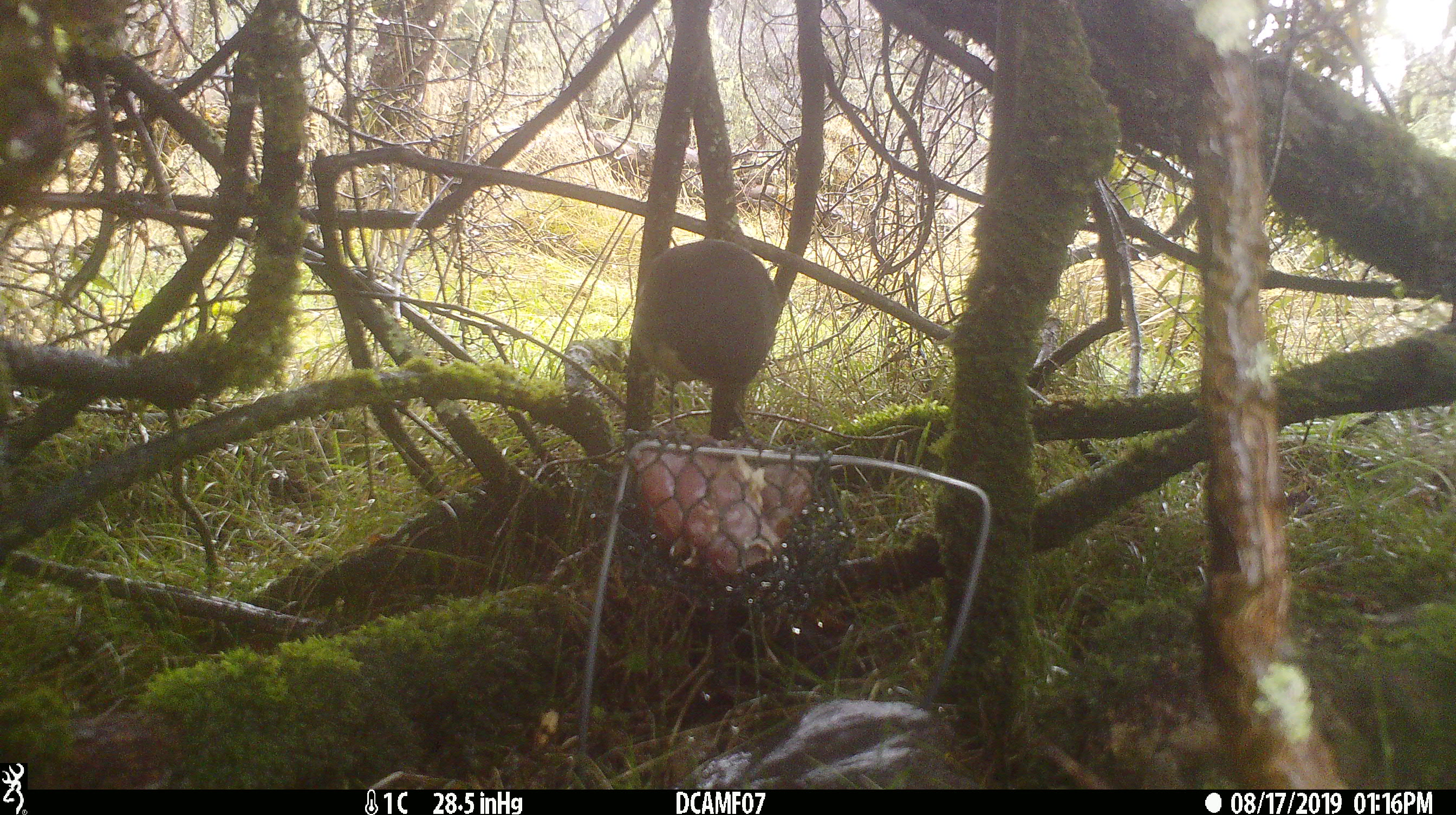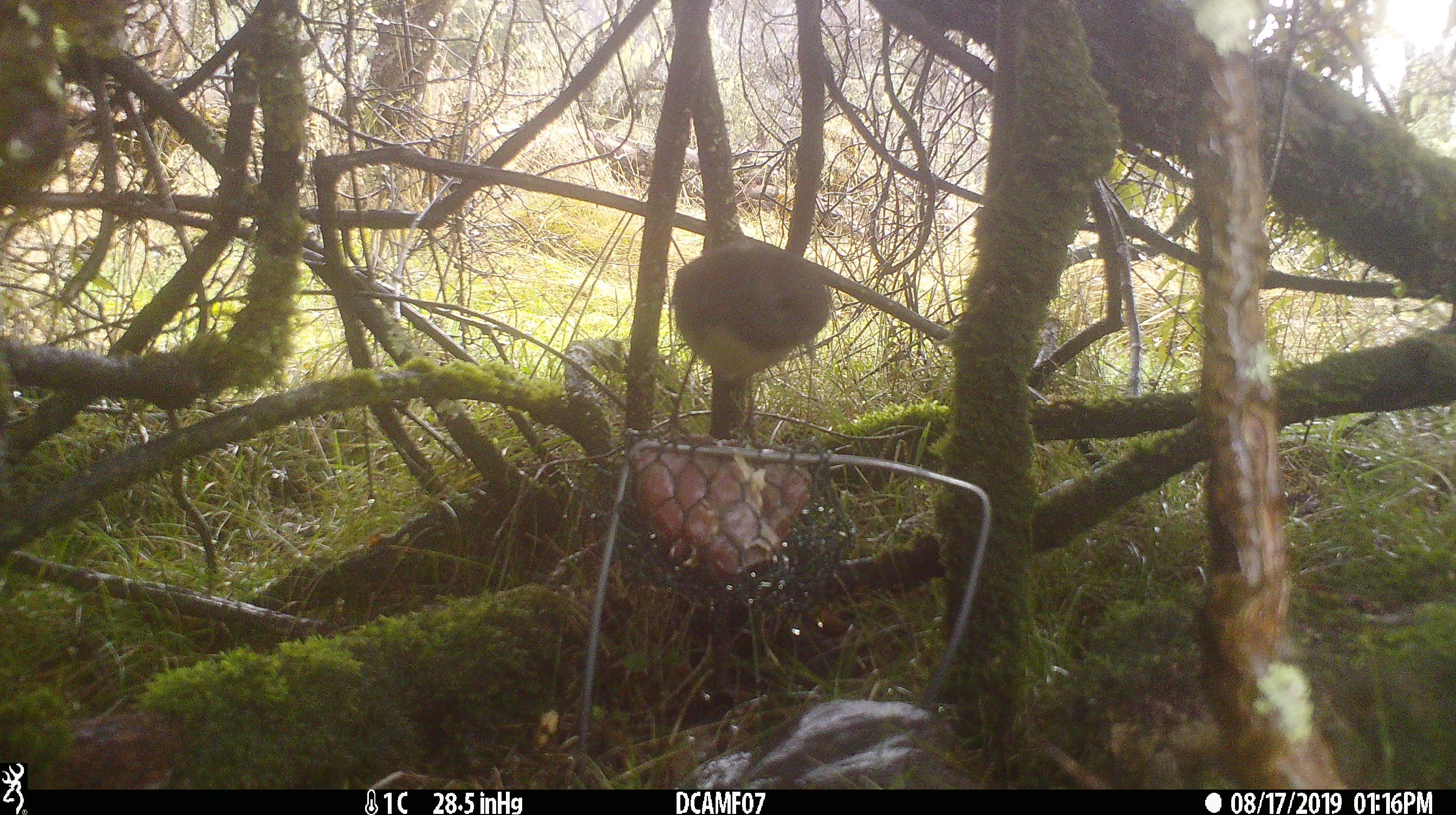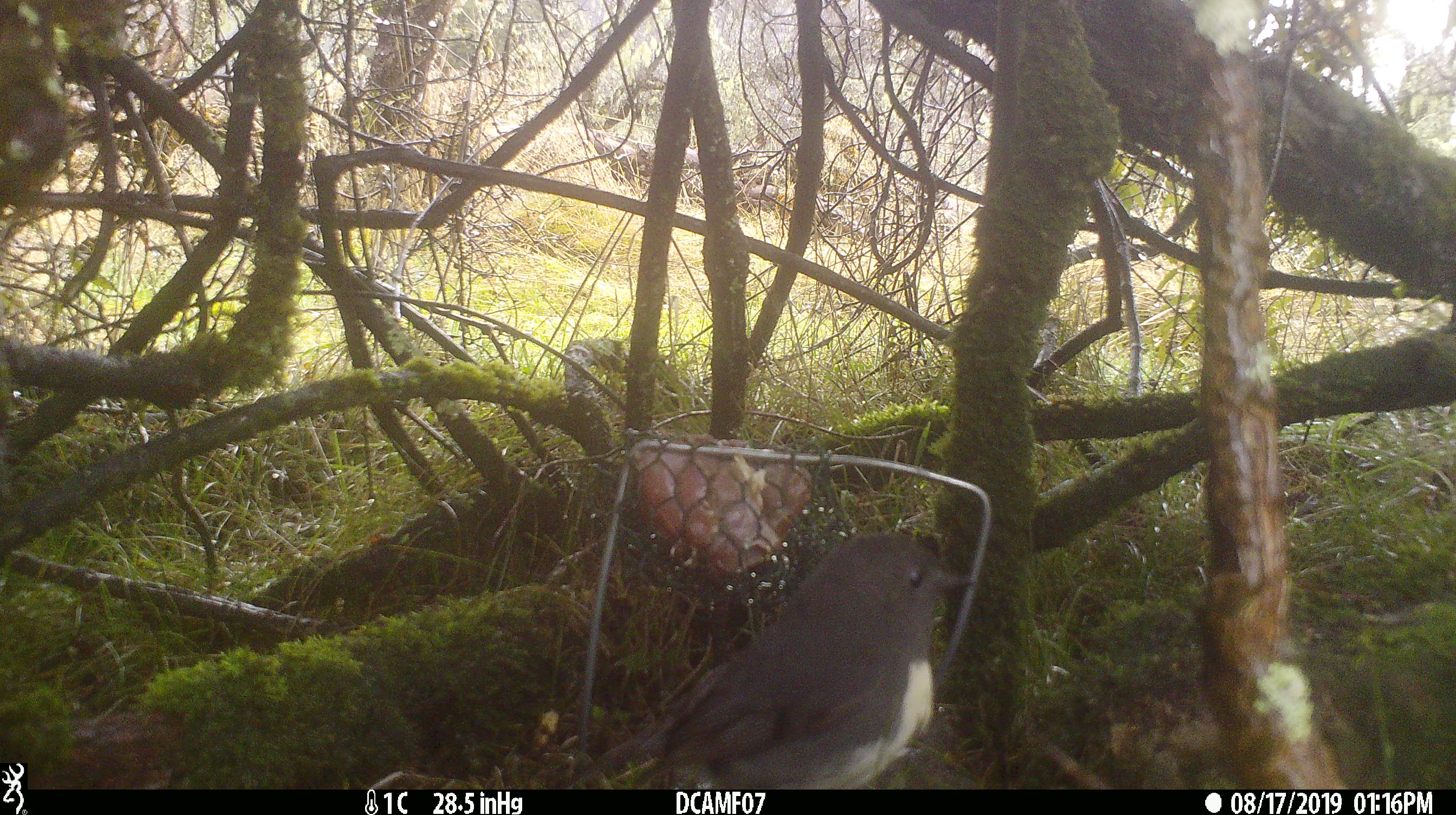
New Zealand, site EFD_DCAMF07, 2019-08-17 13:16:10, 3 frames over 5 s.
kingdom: Animalia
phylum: Chordata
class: Aves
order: Passeriformes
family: Petroicidae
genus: Petroica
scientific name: Petroica australis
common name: new zealand robin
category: robin